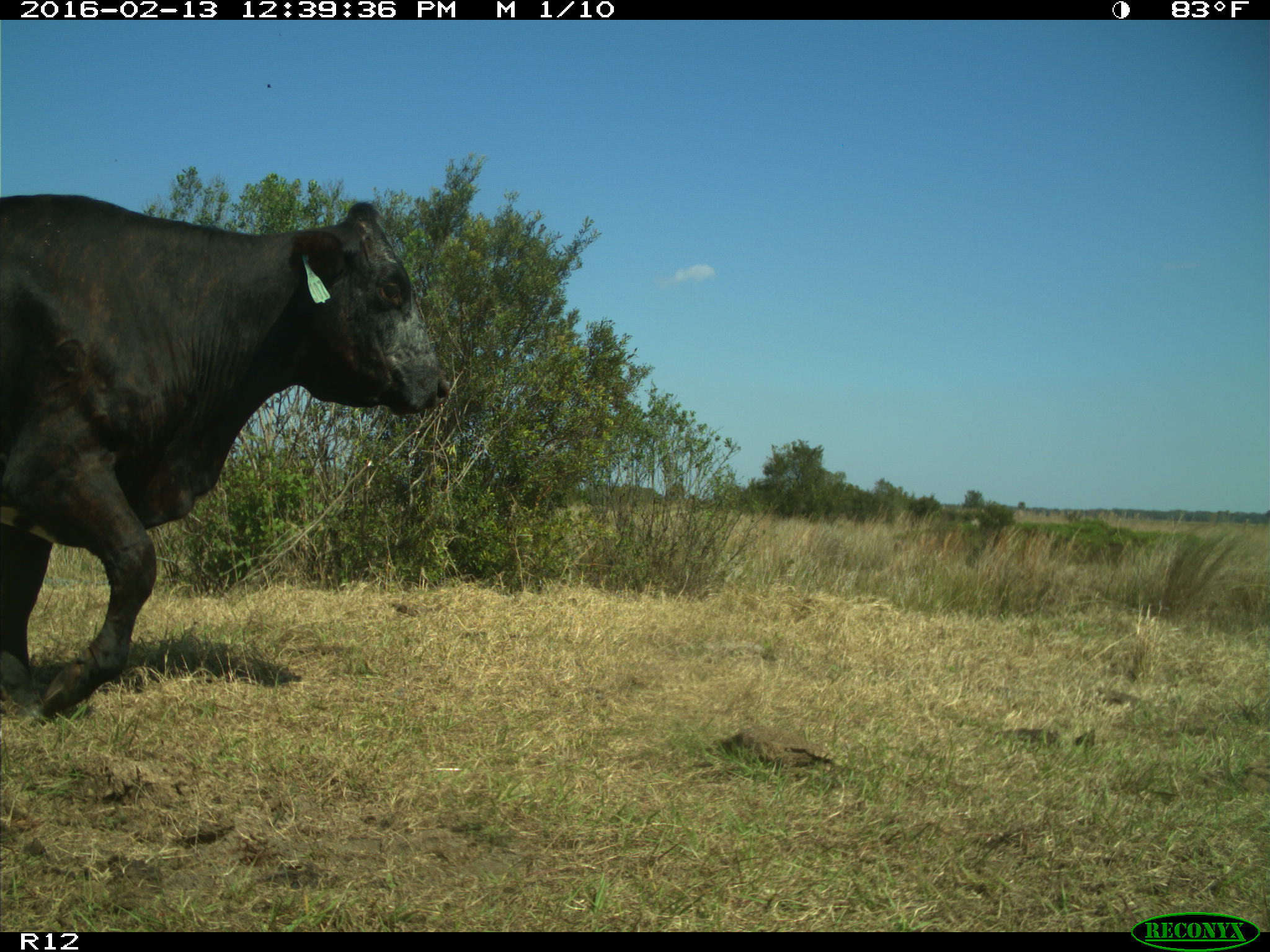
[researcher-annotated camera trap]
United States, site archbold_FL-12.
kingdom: Animalia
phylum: Chordata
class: Mammalia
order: Artiodactyla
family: Bovidae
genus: Bos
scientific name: Bos taurus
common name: domestic cow